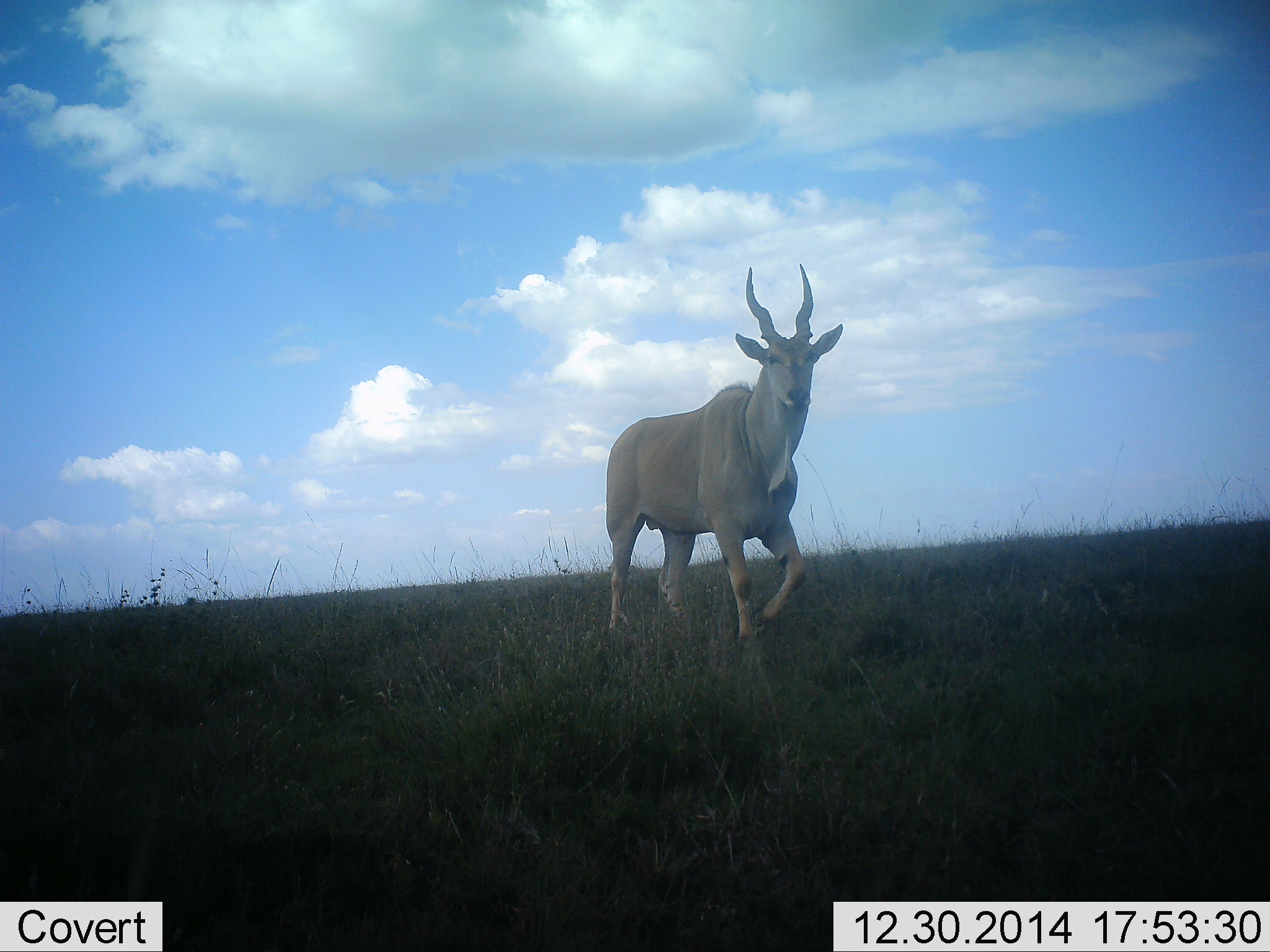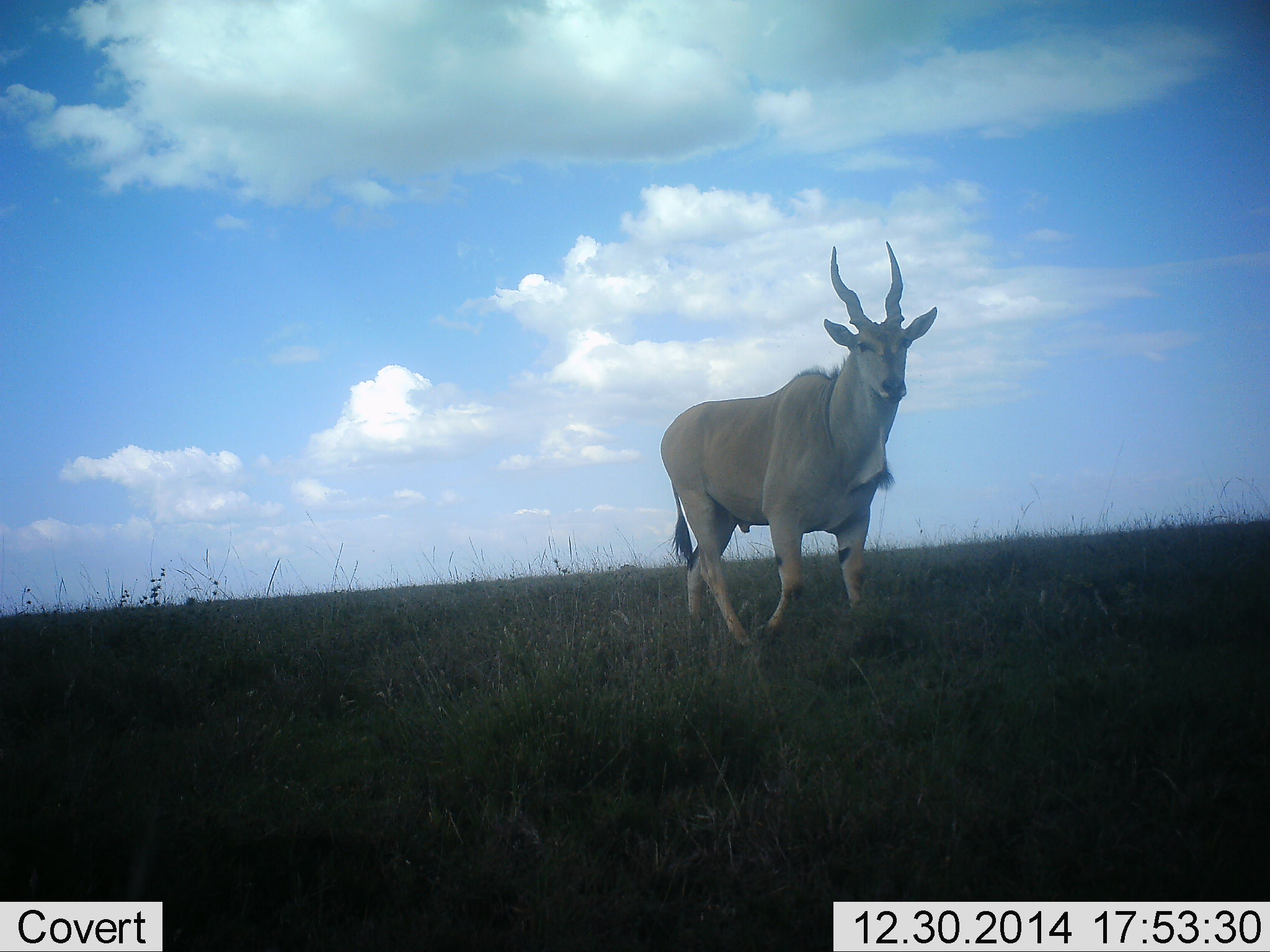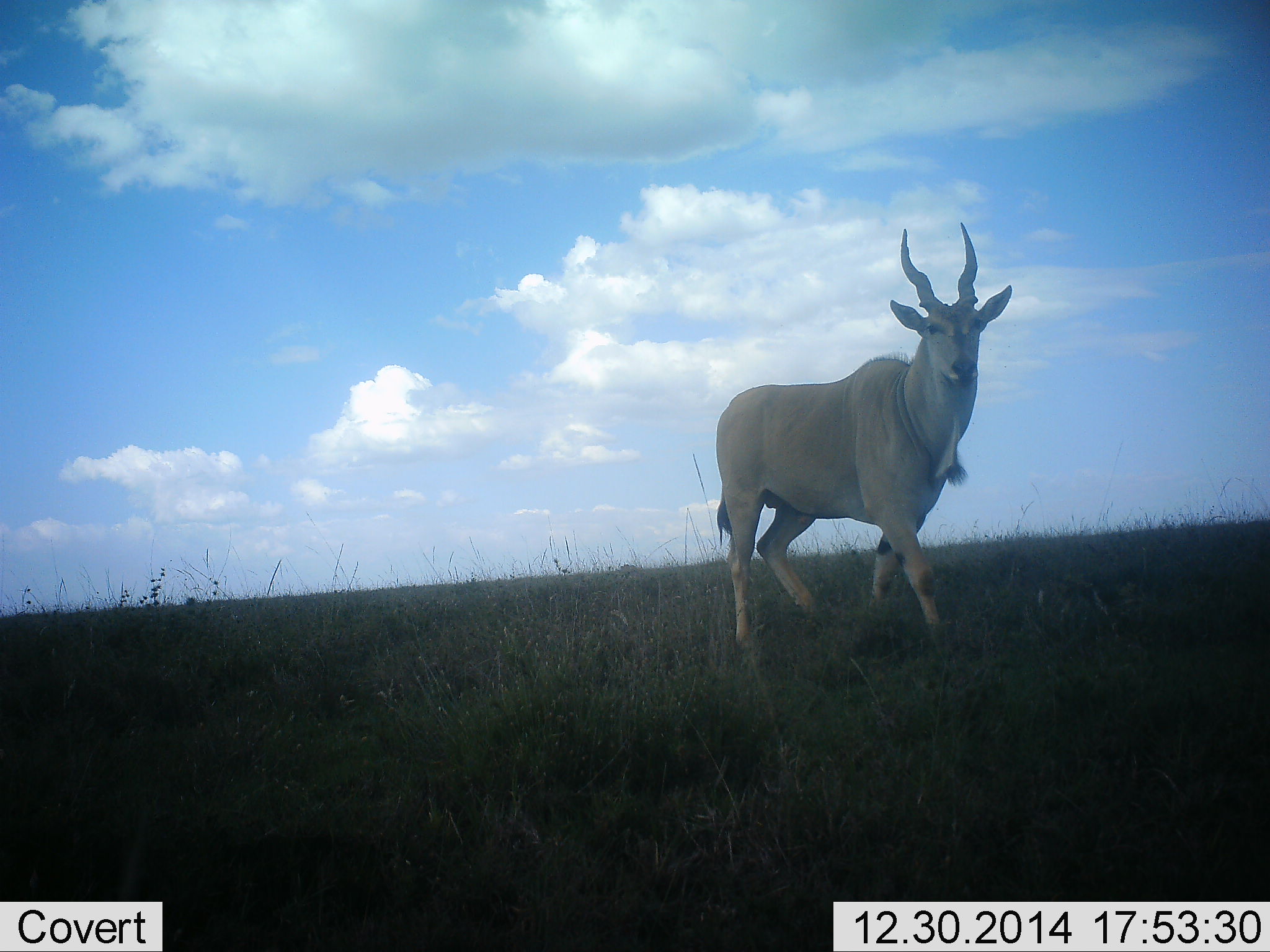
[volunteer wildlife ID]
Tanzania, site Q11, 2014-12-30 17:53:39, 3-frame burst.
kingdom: Animalia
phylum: Chordata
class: Mammalia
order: Artiodactyla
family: Bovidae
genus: Tragelaphus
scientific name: Tragelaphus oryx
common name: eland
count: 1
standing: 30%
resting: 0%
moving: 70%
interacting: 0%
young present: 0%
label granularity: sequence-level